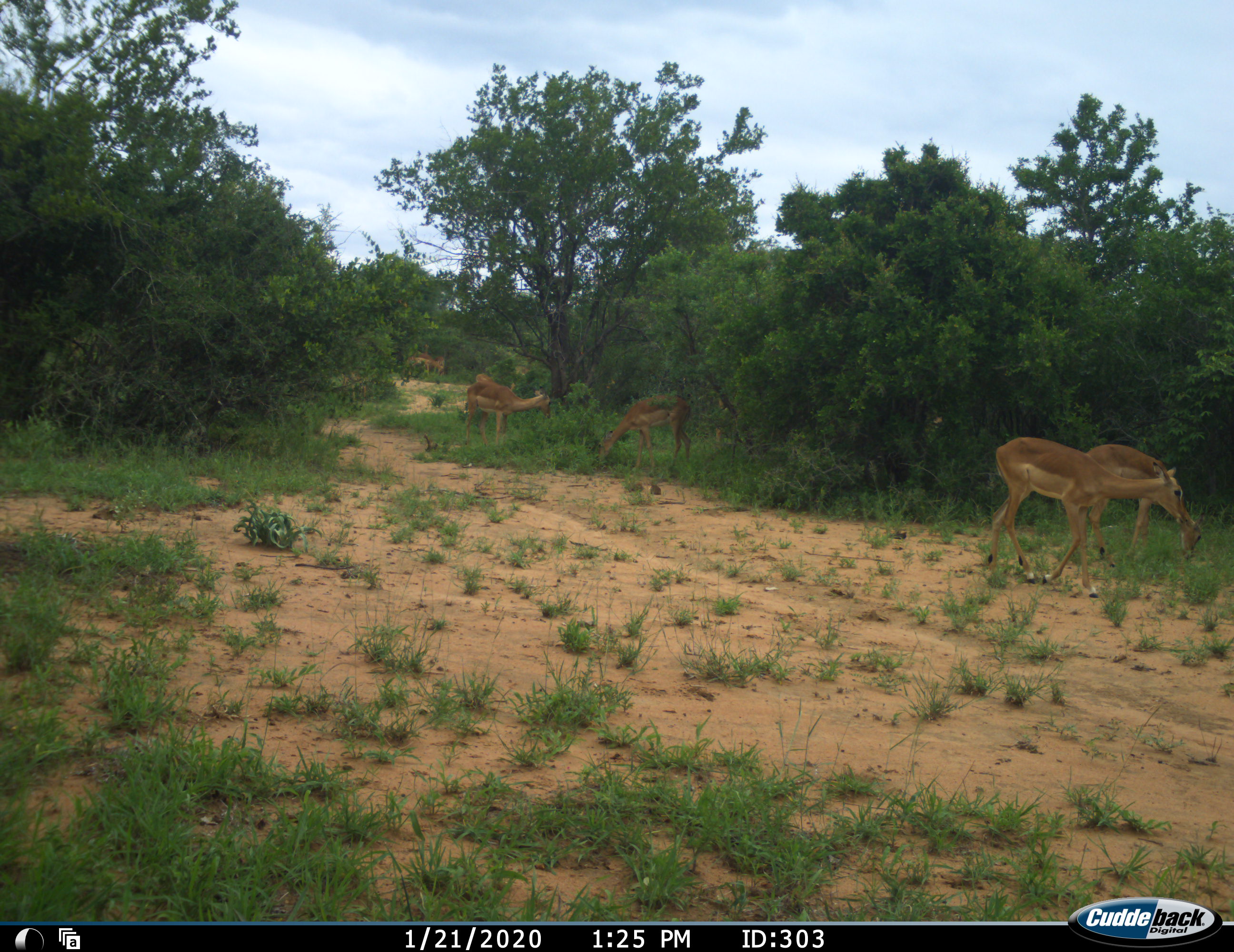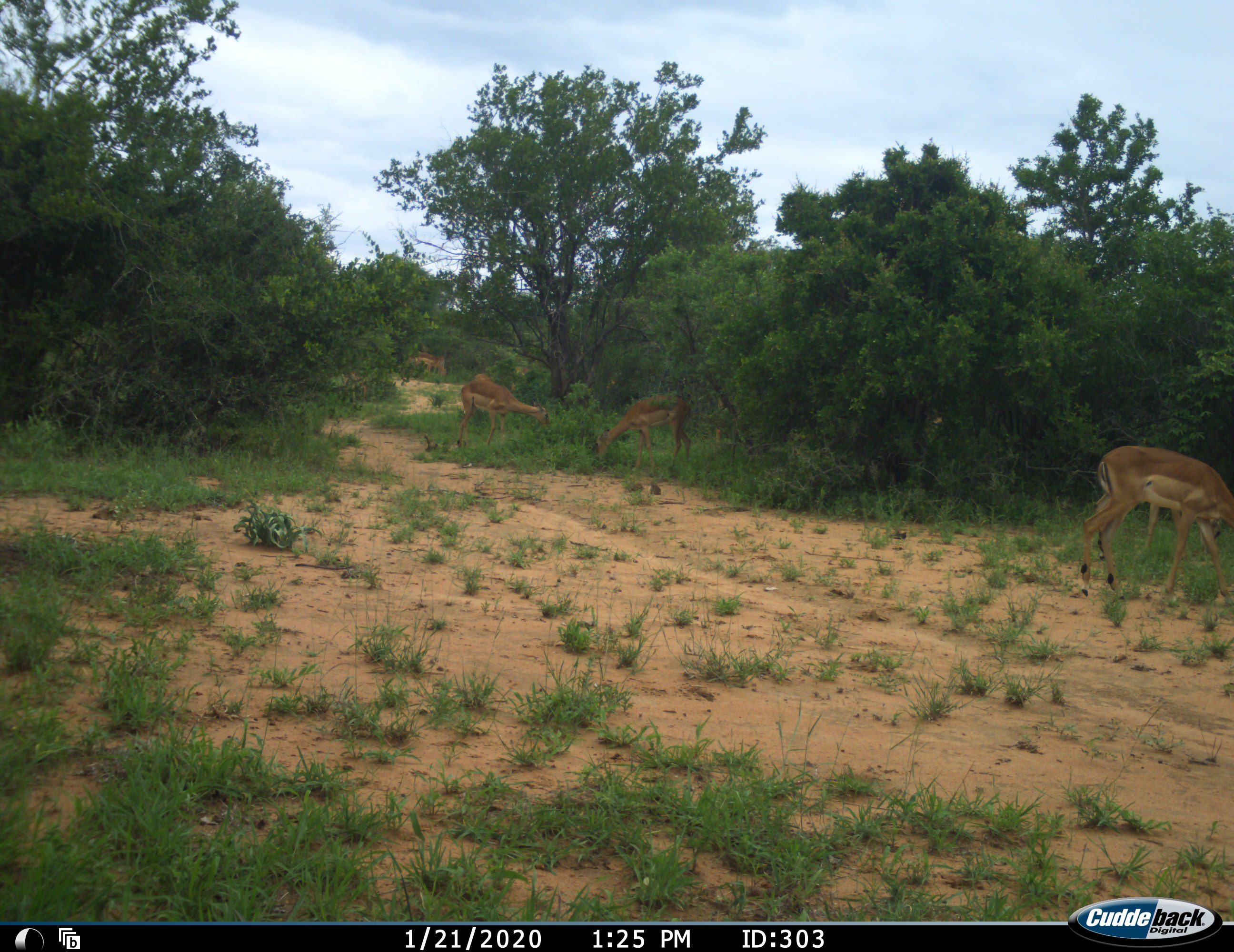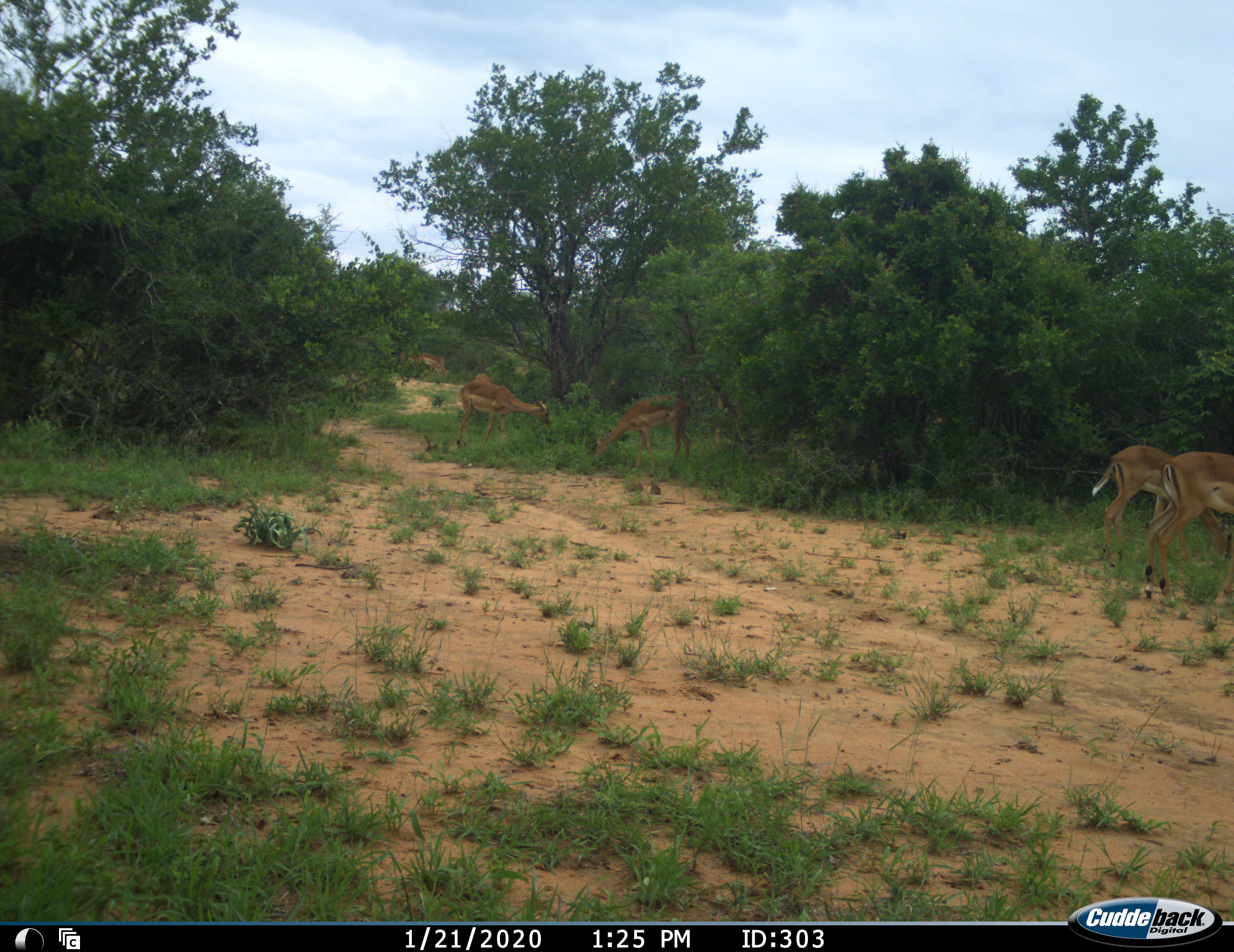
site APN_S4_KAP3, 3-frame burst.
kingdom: Animalia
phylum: Chordata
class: Mammalia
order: Artiodactyla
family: Bovidae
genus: Aepyceros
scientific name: Aepyceros melampus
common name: impala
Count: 7.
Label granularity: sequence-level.